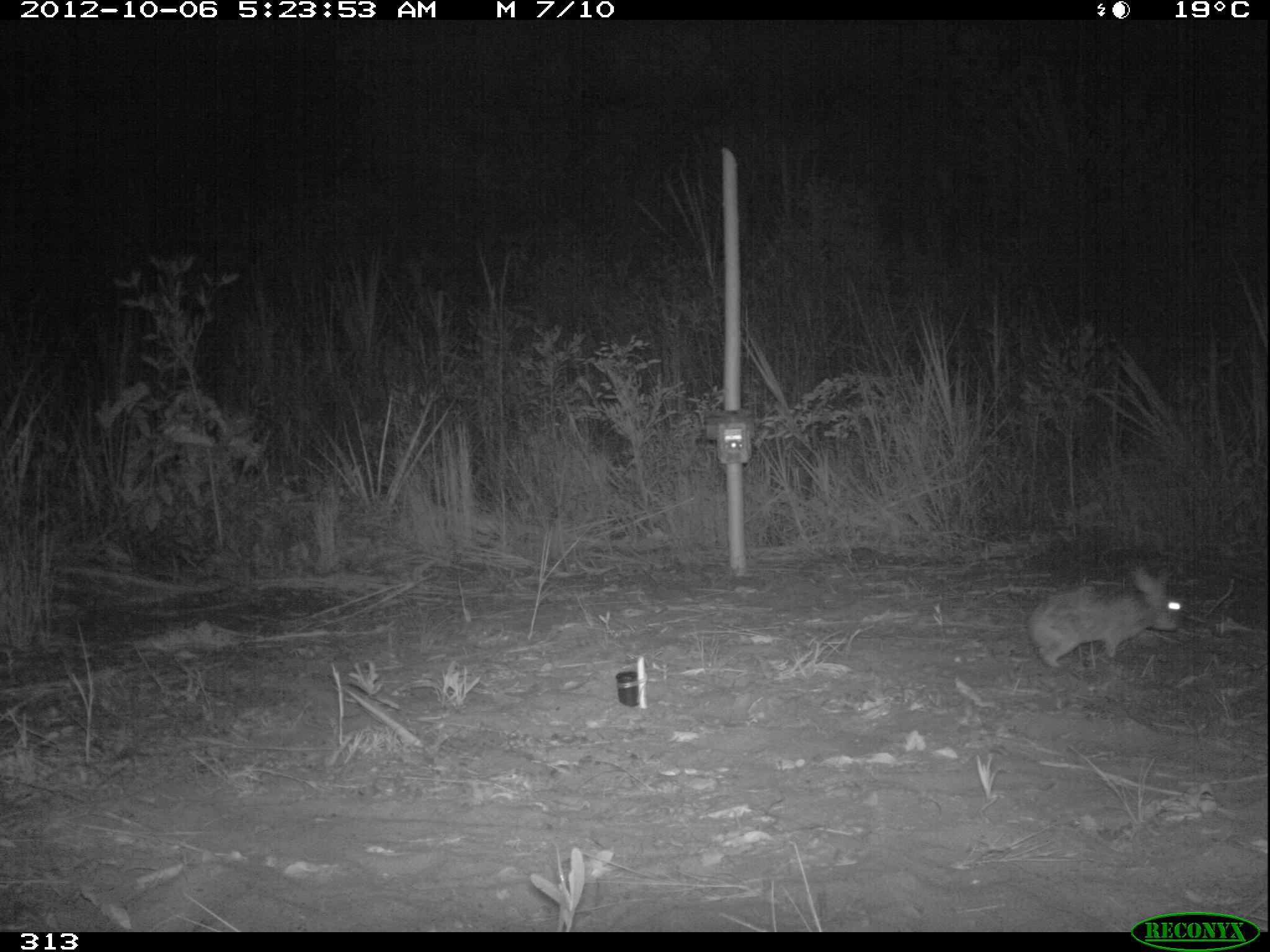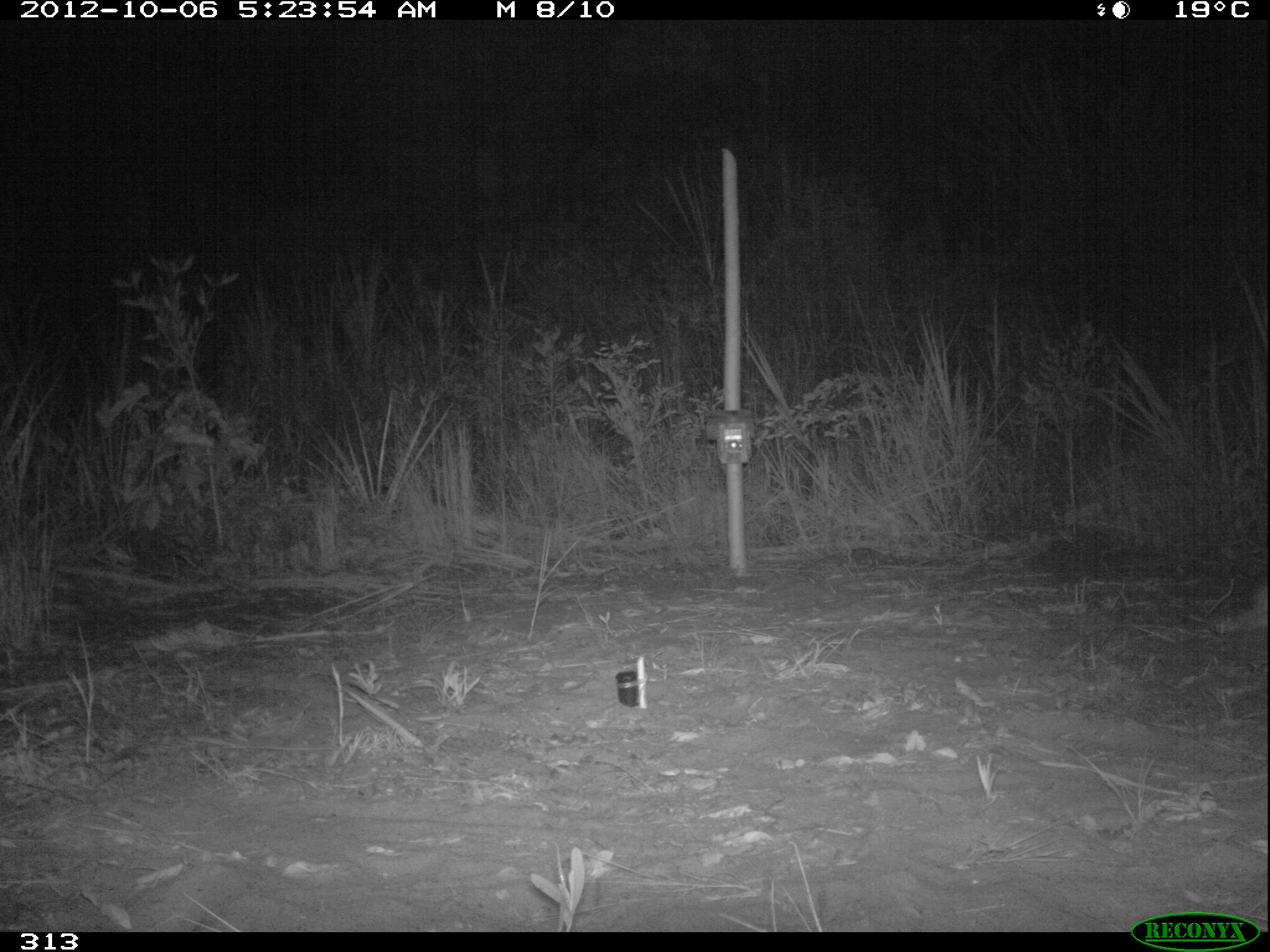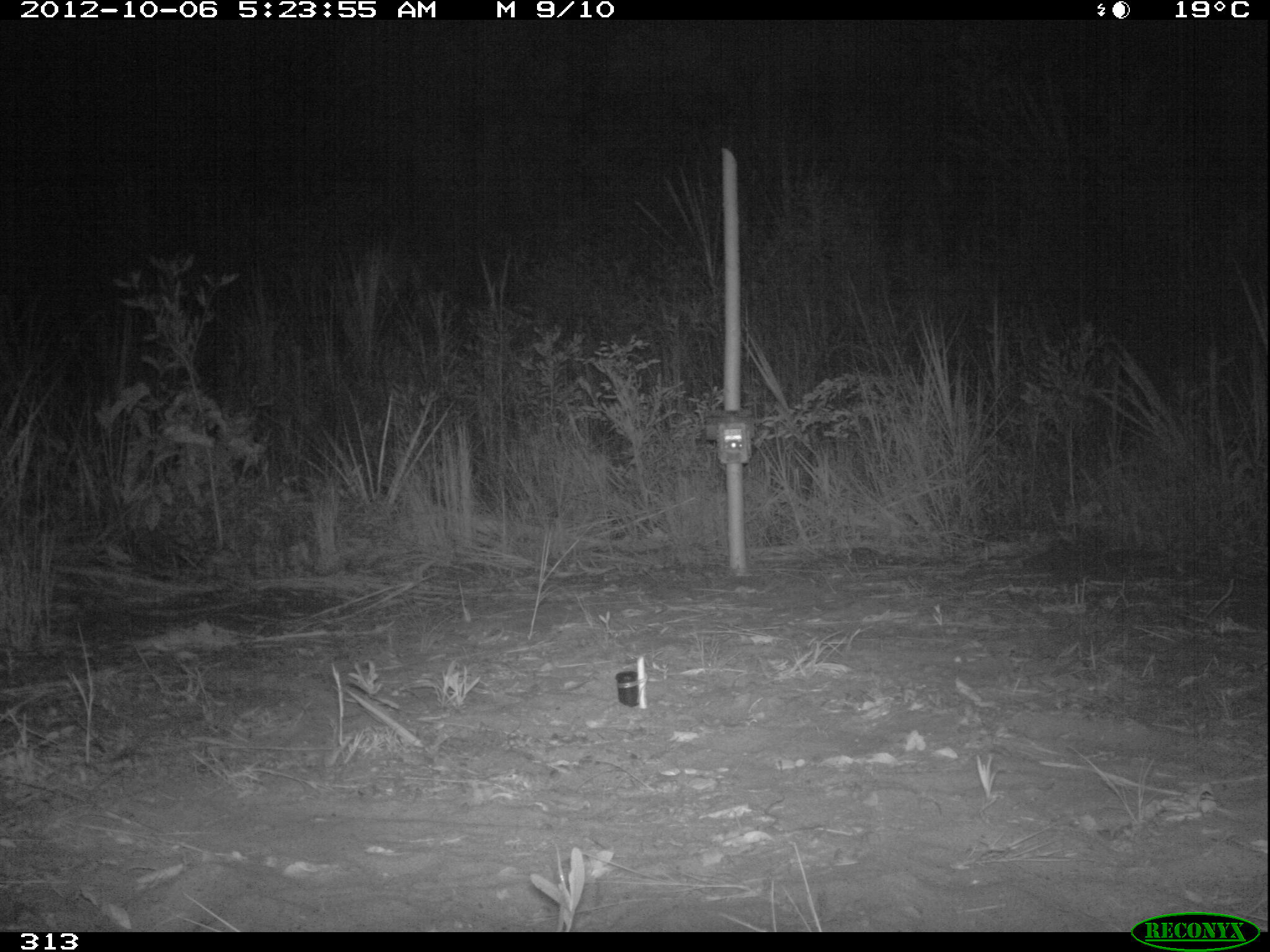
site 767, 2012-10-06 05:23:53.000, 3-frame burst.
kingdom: Animalia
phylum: Chordata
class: Mammalia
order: Lagomorpha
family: Leporidae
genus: Sylvilagus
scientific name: Sylvilagus brasiliensis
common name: tapeti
Sylvilagus brasiliensis (tapeti).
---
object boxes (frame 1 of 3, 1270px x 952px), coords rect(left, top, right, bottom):
sylvilagus brasiliensis: rect(1027, 566, 1182, 667)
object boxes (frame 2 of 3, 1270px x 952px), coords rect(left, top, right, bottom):
sylvilagus brasiliensis: rect(1208, 579, 1268, 632)